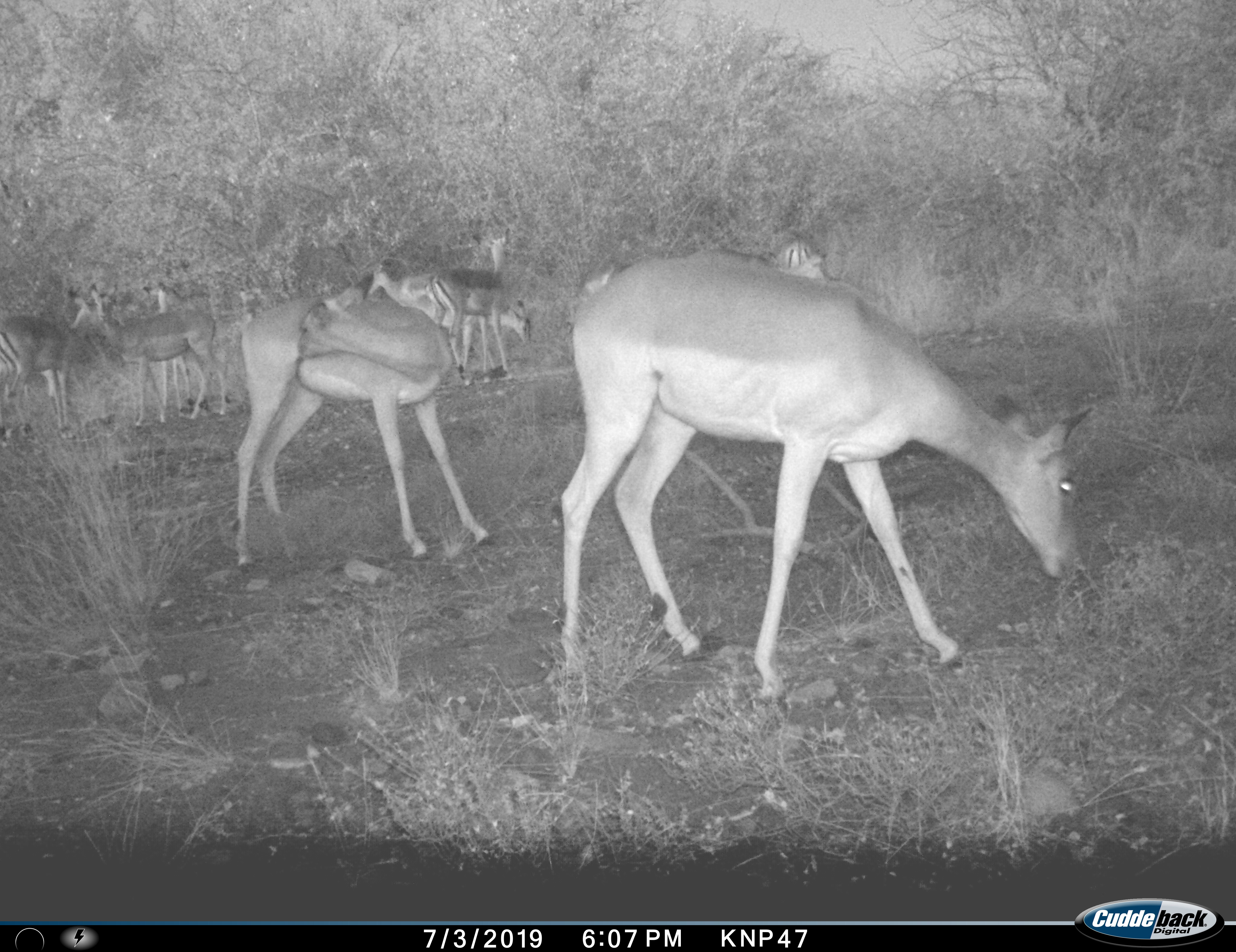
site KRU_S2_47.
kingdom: Animalia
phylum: Chordata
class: Mammalia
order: Artiodactyla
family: Bovidae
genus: Aepyceros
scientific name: Aepyceros melampus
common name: impala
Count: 9.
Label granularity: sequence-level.